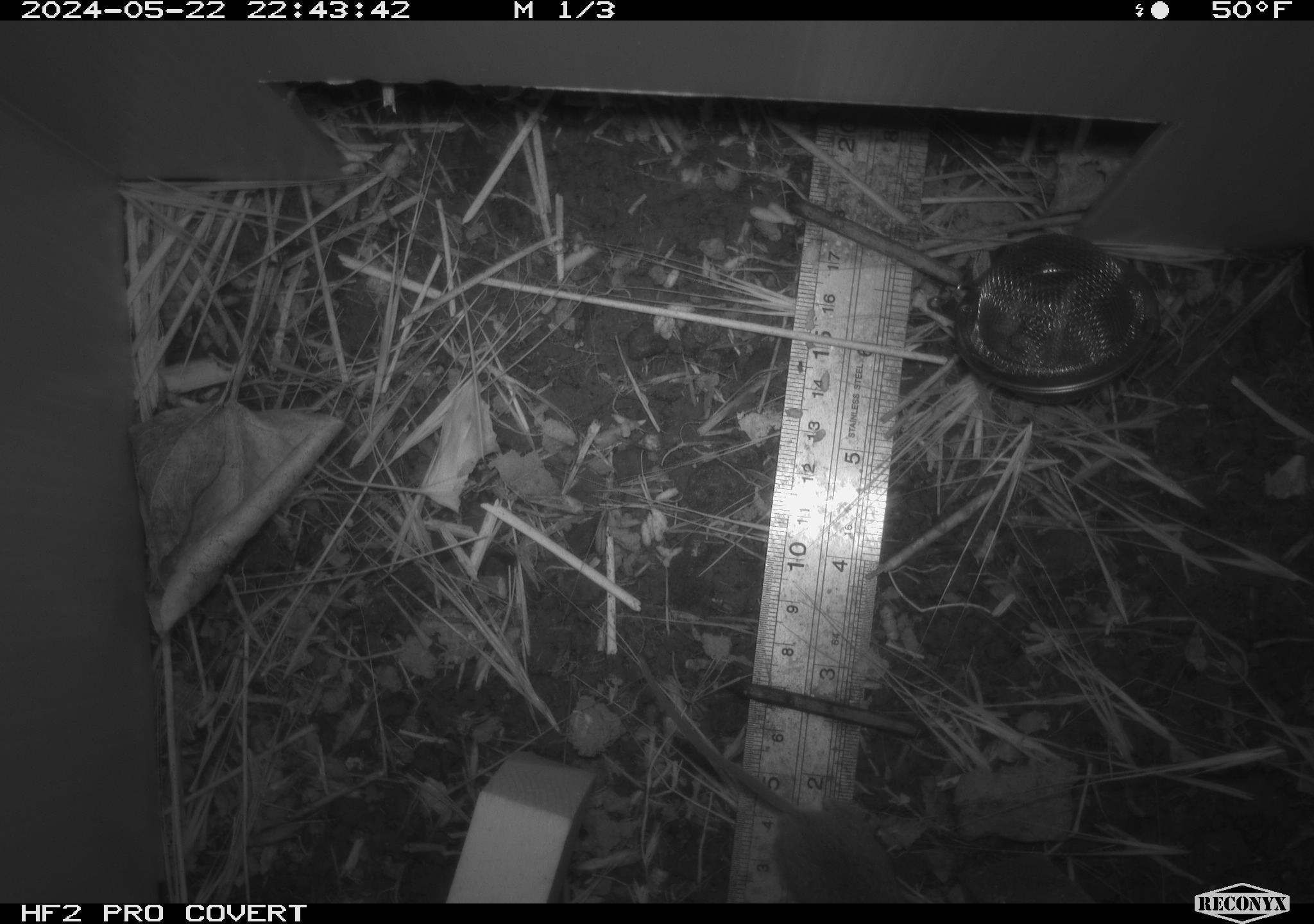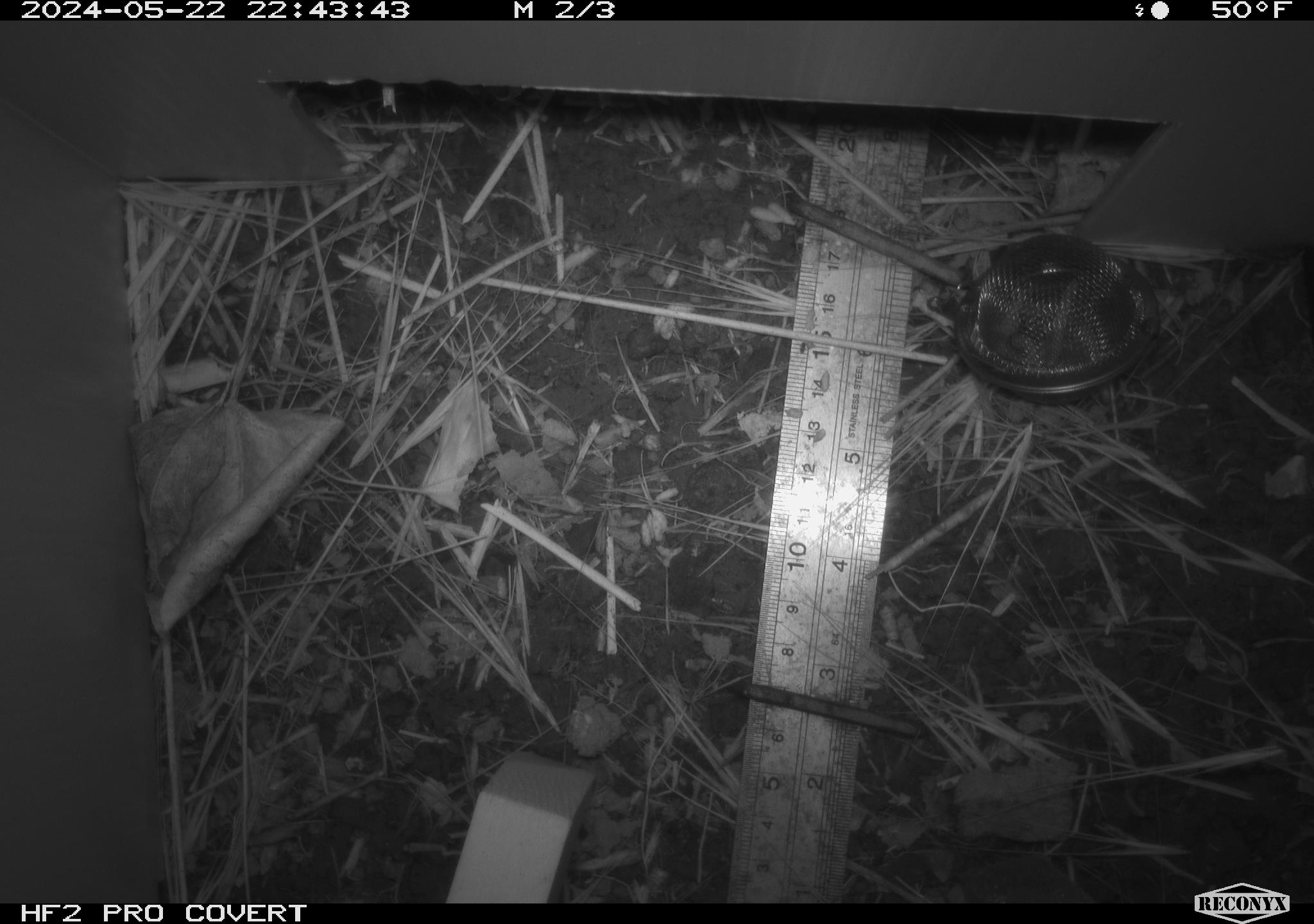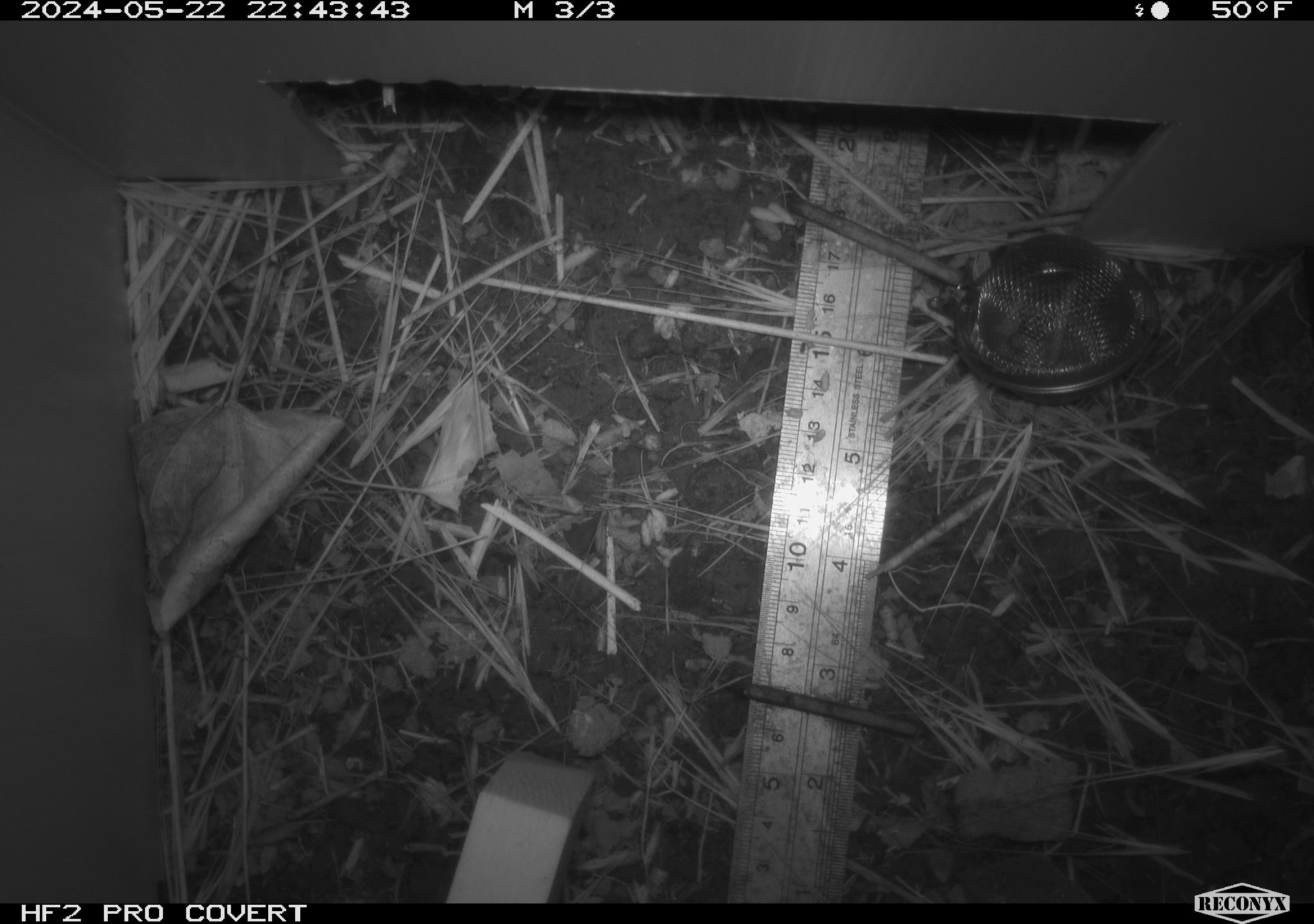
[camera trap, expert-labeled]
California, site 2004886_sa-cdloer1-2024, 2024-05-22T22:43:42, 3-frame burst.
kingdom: Animalia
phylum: Chordata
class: Mammalia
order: Rodentia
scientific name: Rodentia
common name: mouse species